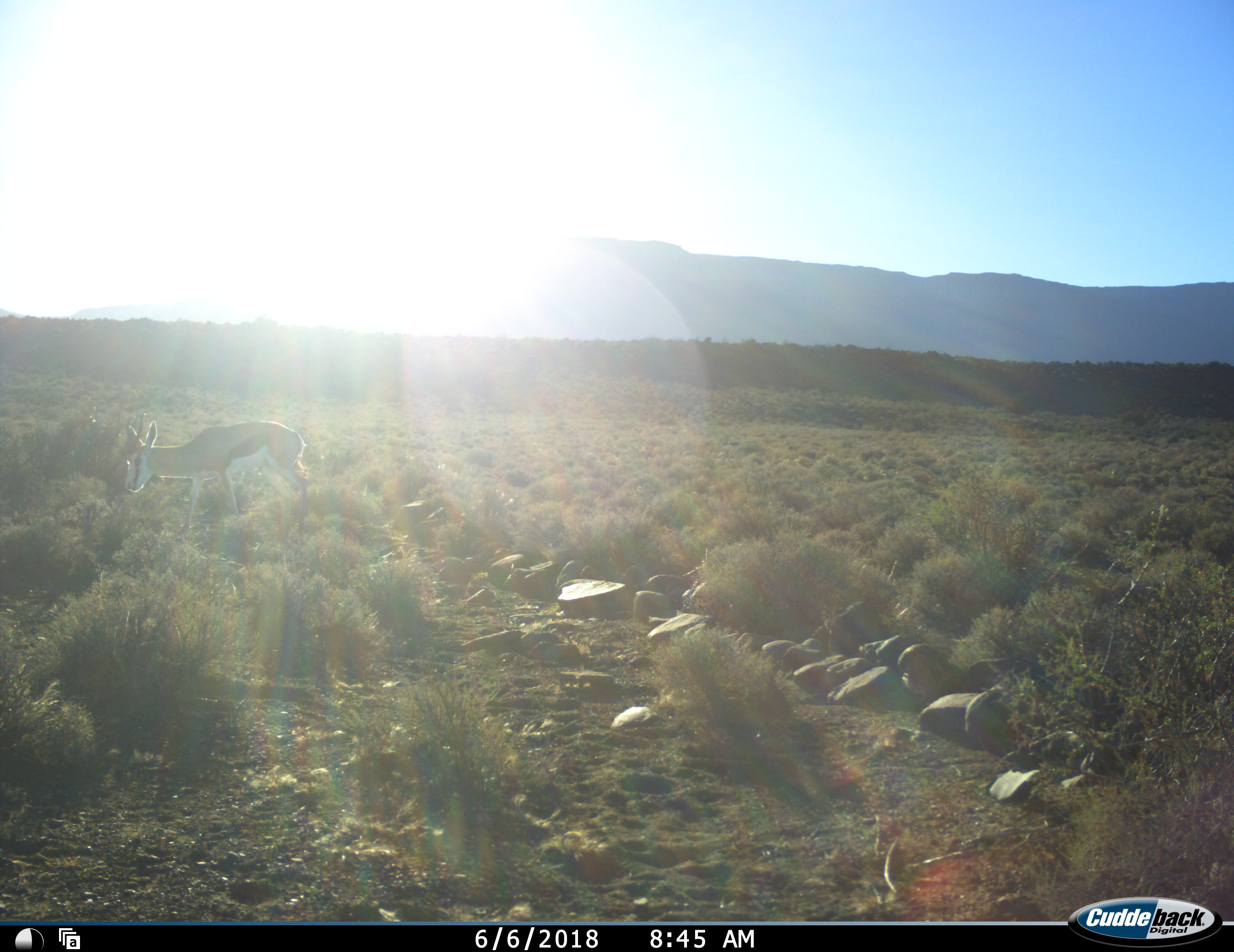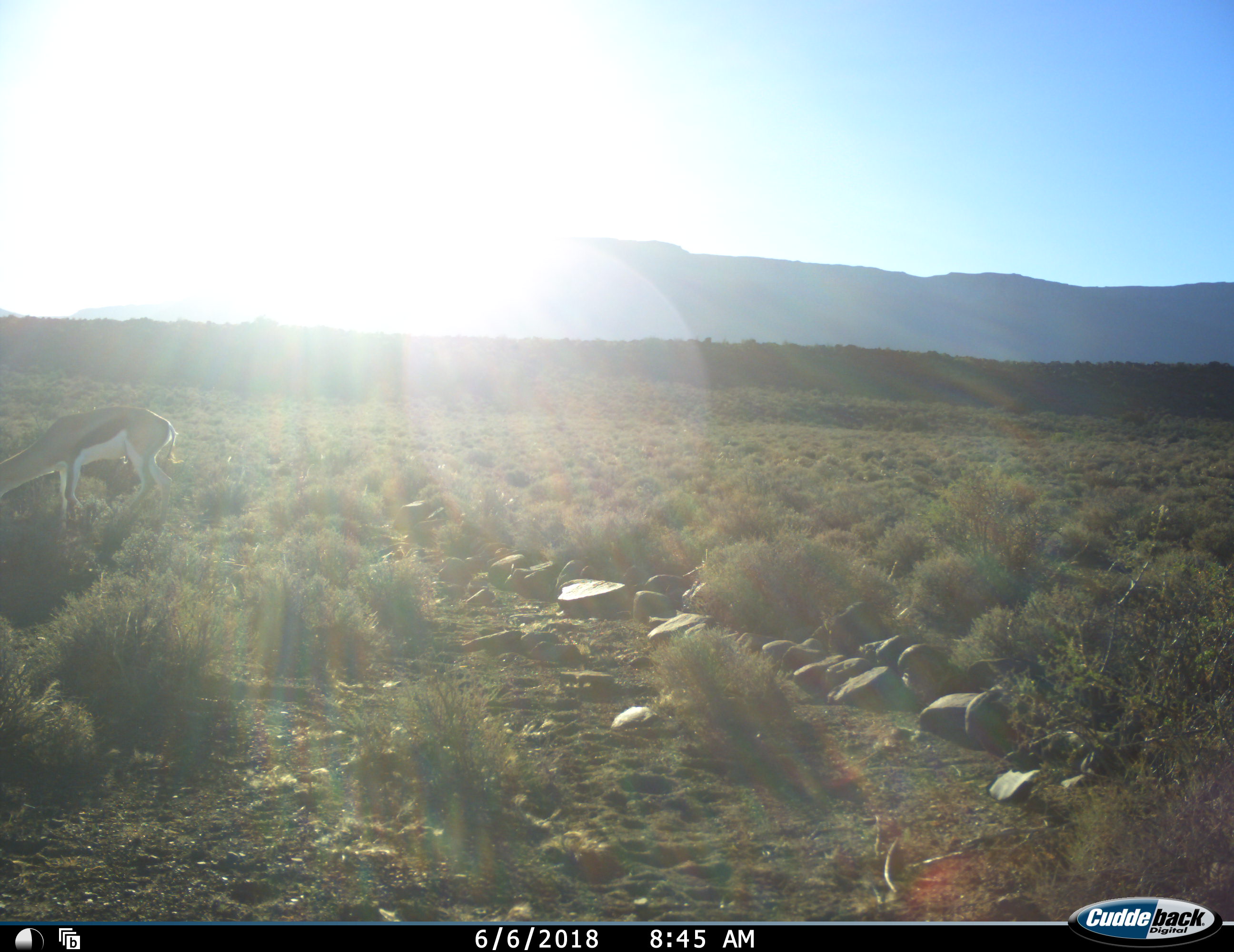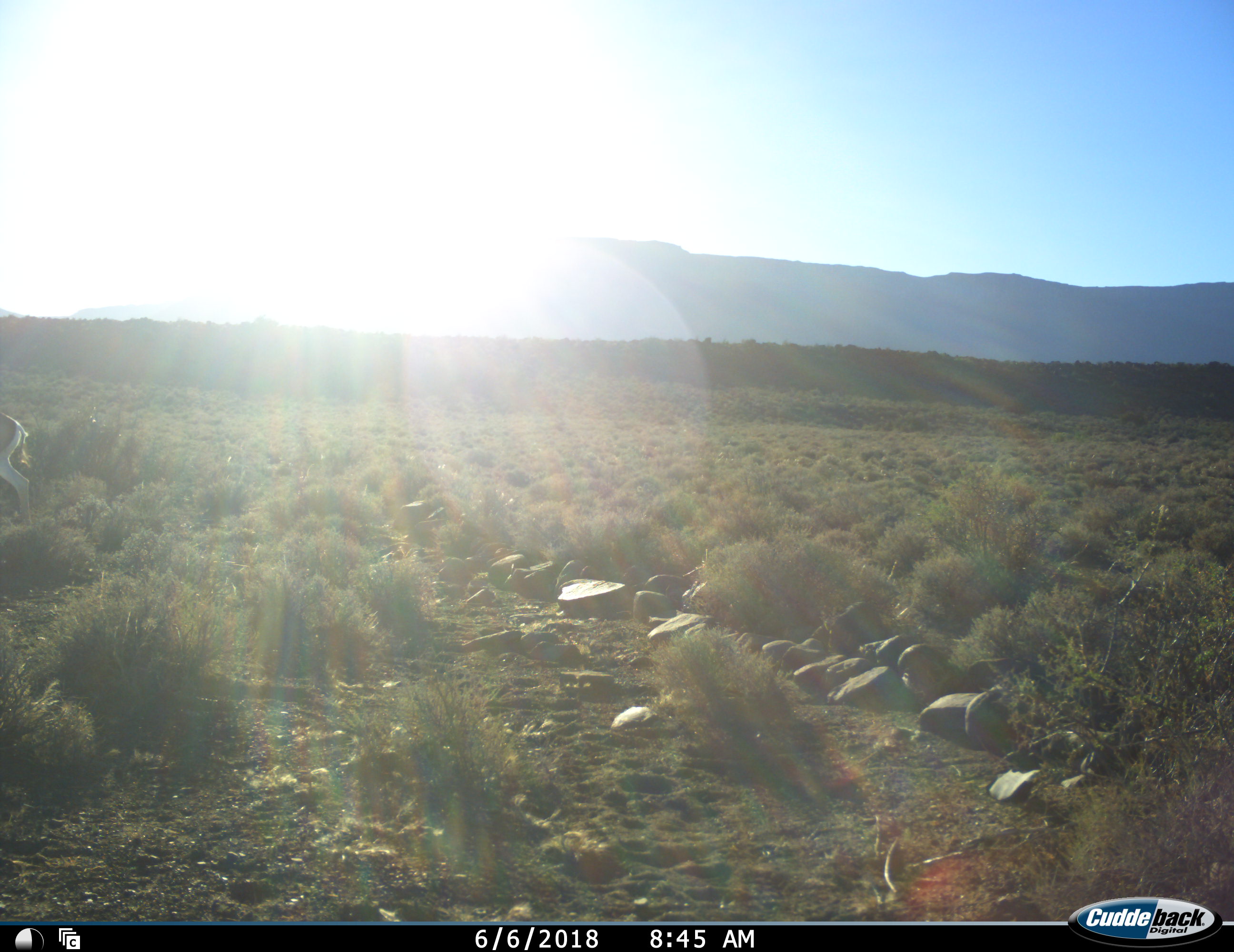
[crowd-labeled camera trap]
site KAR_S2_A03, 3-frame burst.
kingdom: Animalia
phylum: Chordata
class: Mammalia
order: Artiodactyla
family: Bovidae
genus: Antidorcas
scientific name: Antidorcas marsupialis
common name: springbok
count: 1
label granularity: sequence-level